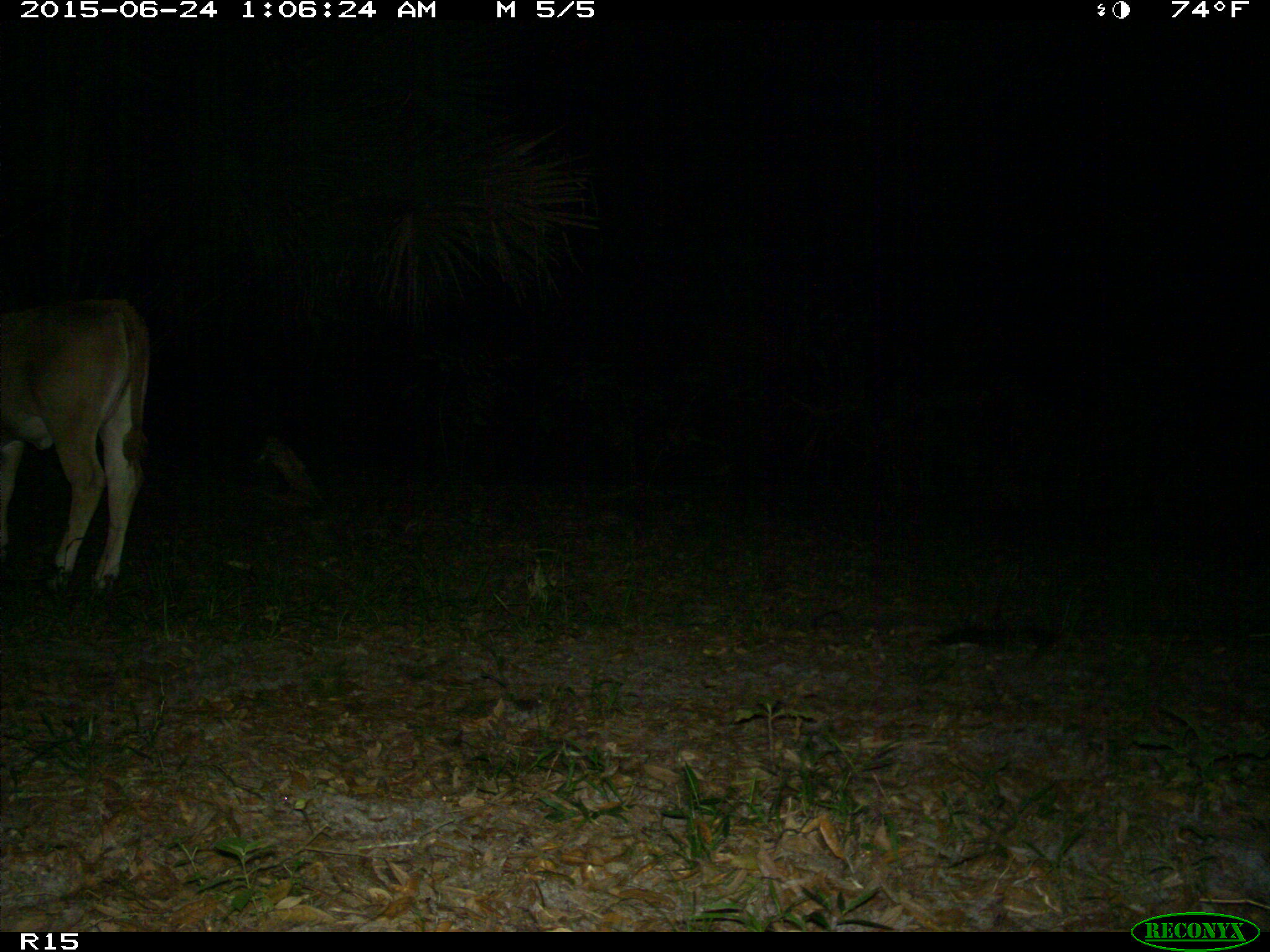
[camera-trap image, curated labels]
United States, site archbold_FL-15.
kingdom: Animalia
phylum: Chordata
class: Mammalia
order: Artiodactyla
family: Bovidae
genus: Bos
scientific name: Bos taurus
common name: domestic cow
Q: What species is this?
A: Bos taurus (domestic cow).